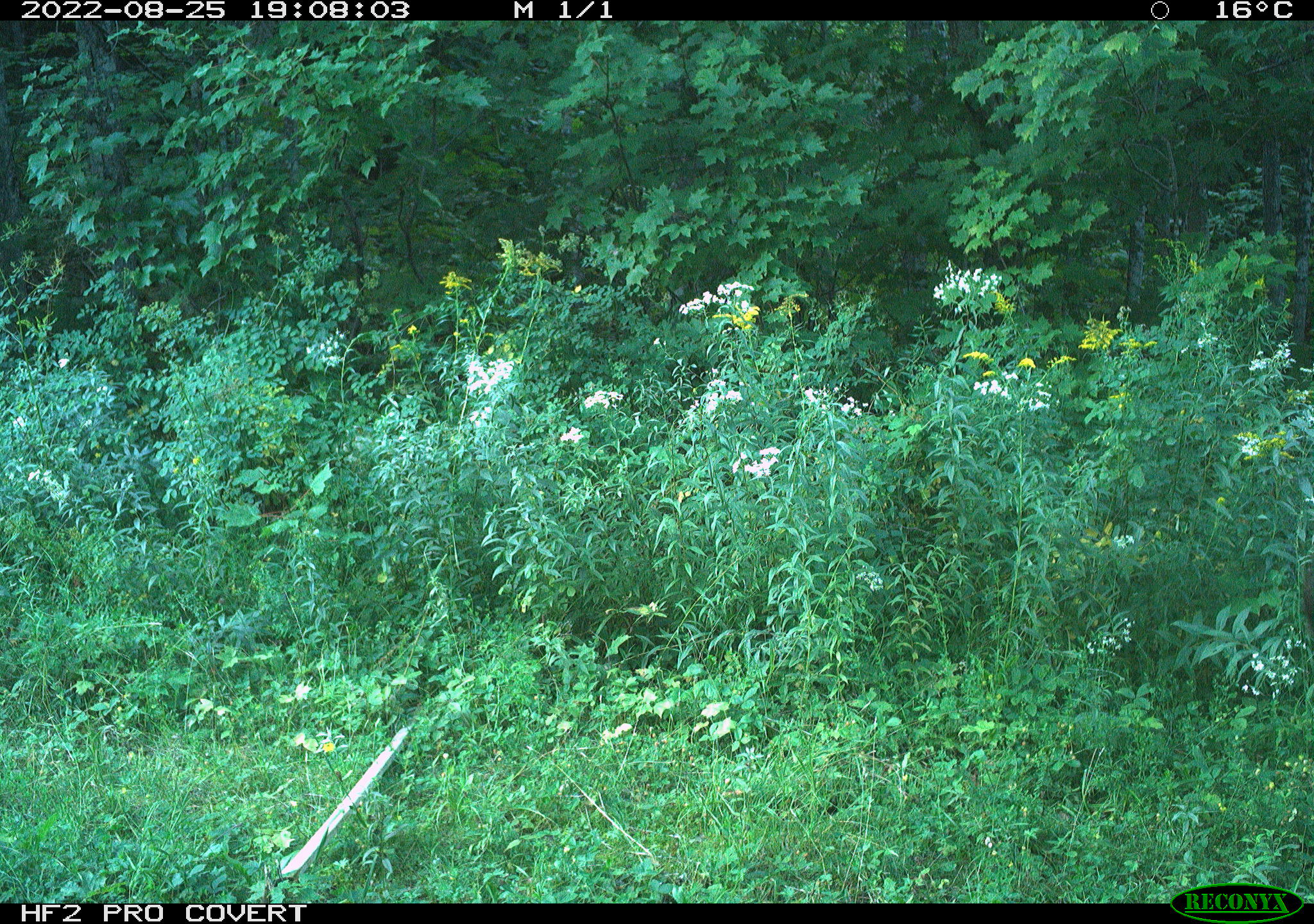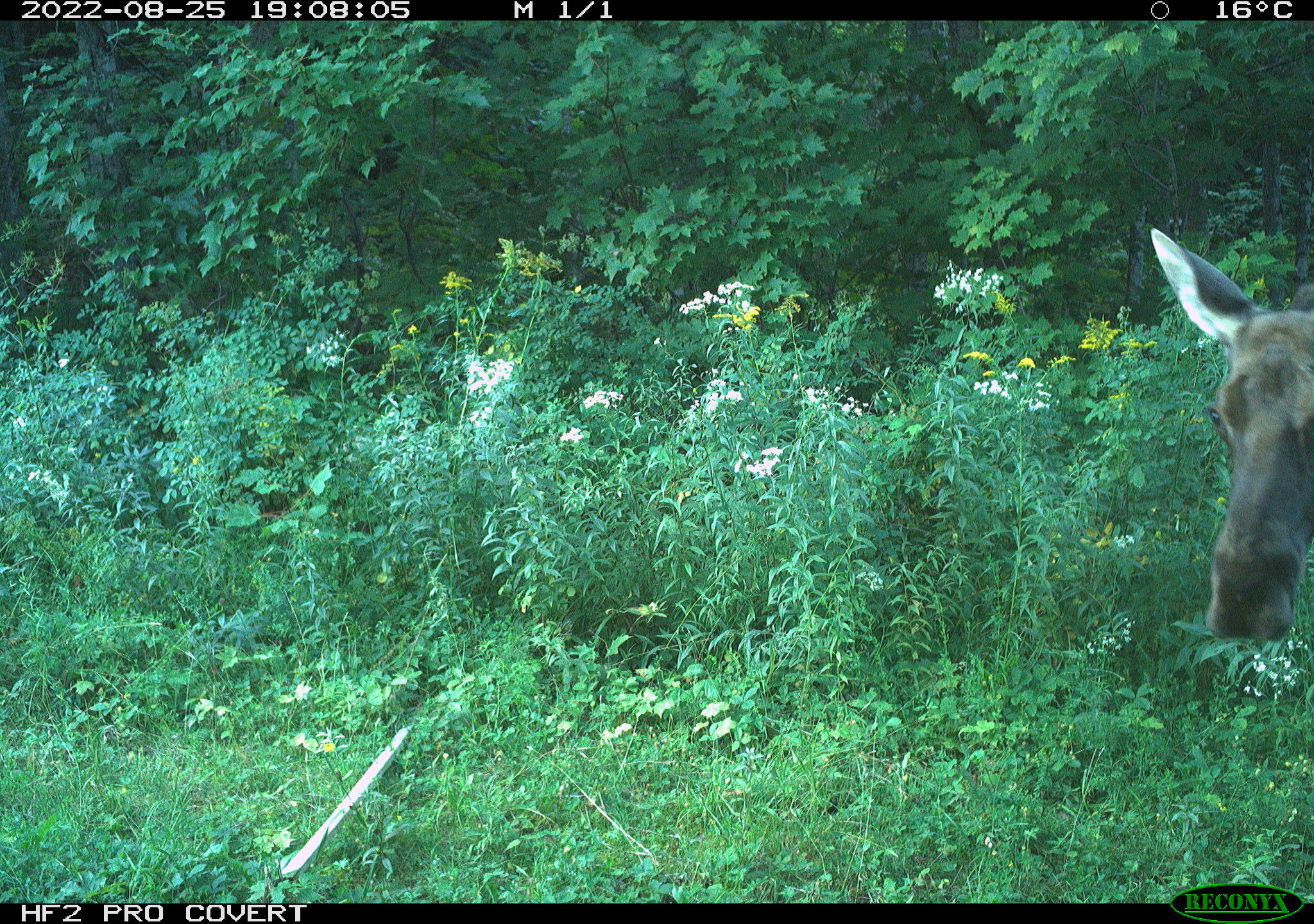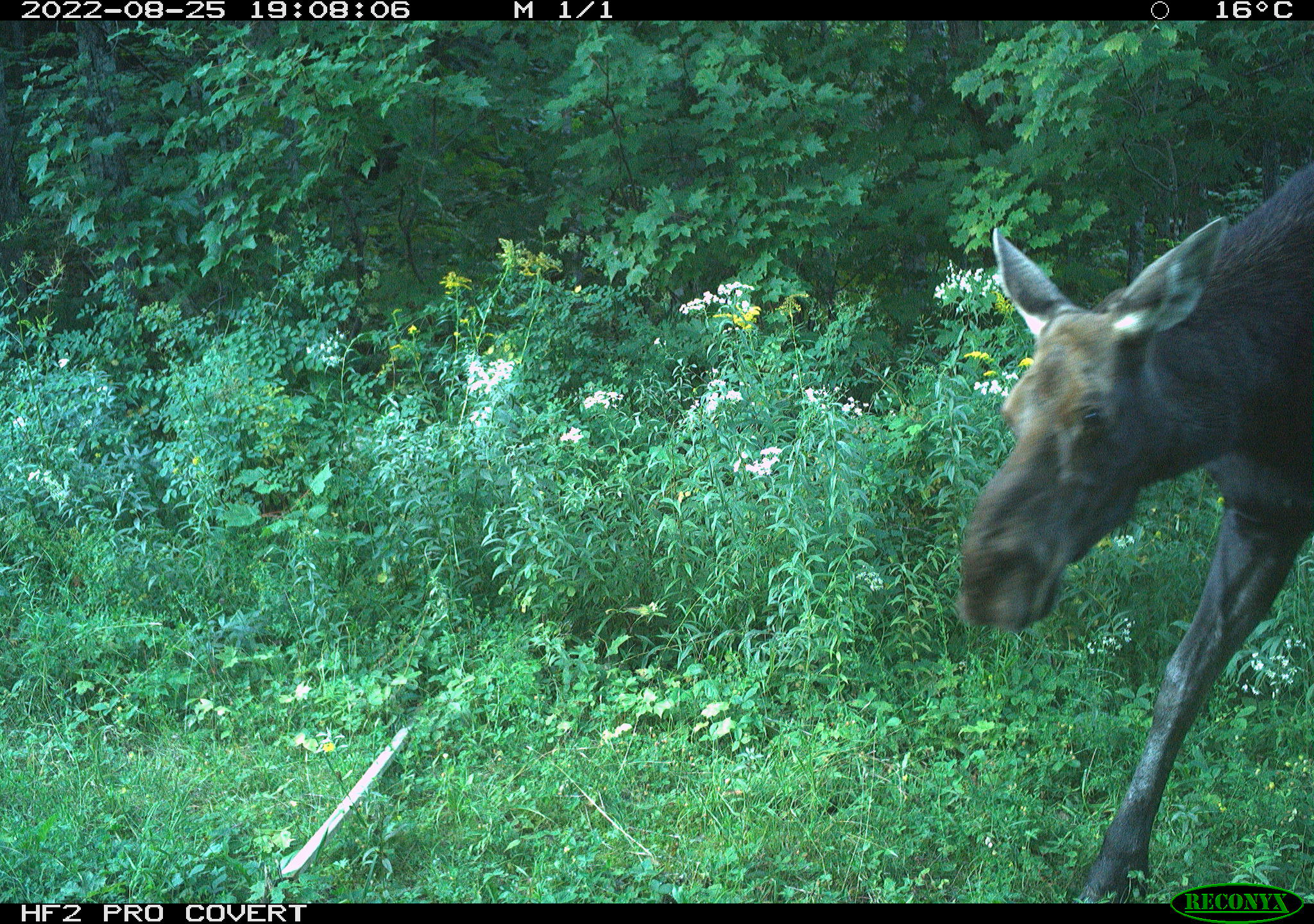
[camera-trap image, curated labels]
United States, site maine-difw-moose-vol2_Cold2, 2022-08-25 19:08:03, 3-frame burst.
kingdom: Animalia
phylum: Chordata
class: Mammalia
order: Artiodactyla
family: Cervidae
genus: Alces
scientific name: Alces alces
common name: moose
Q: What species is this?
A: Moose (Alces alces).